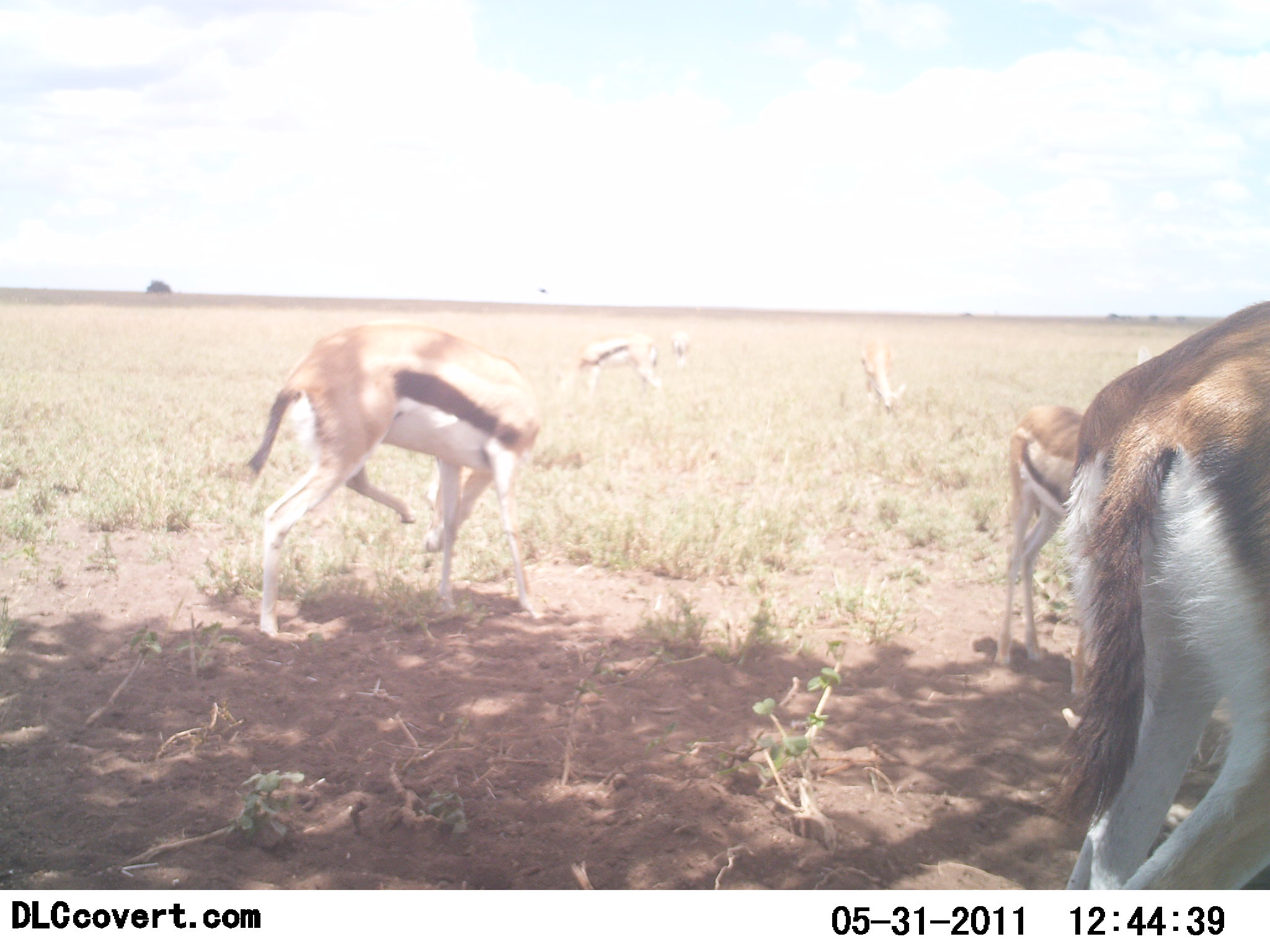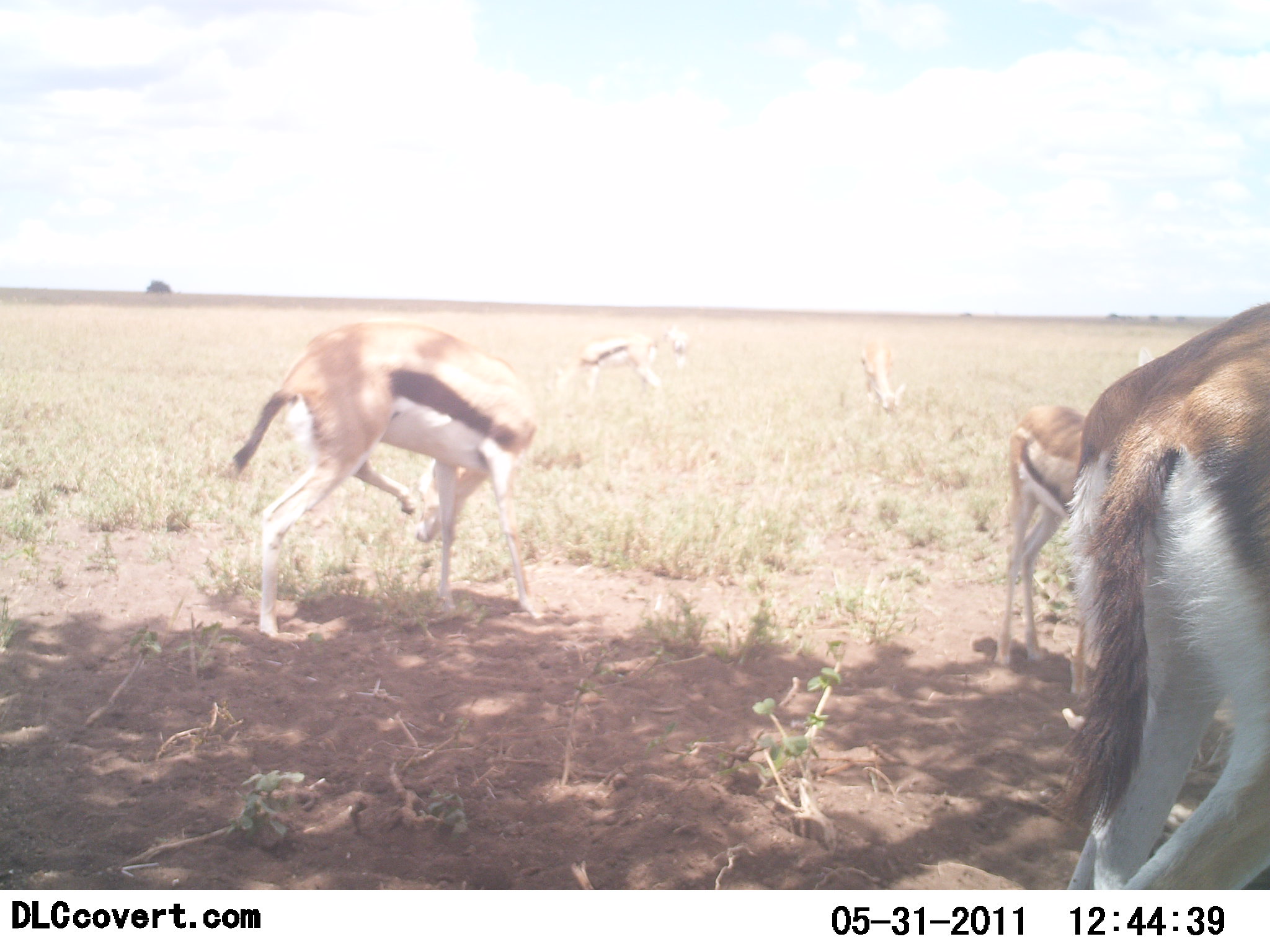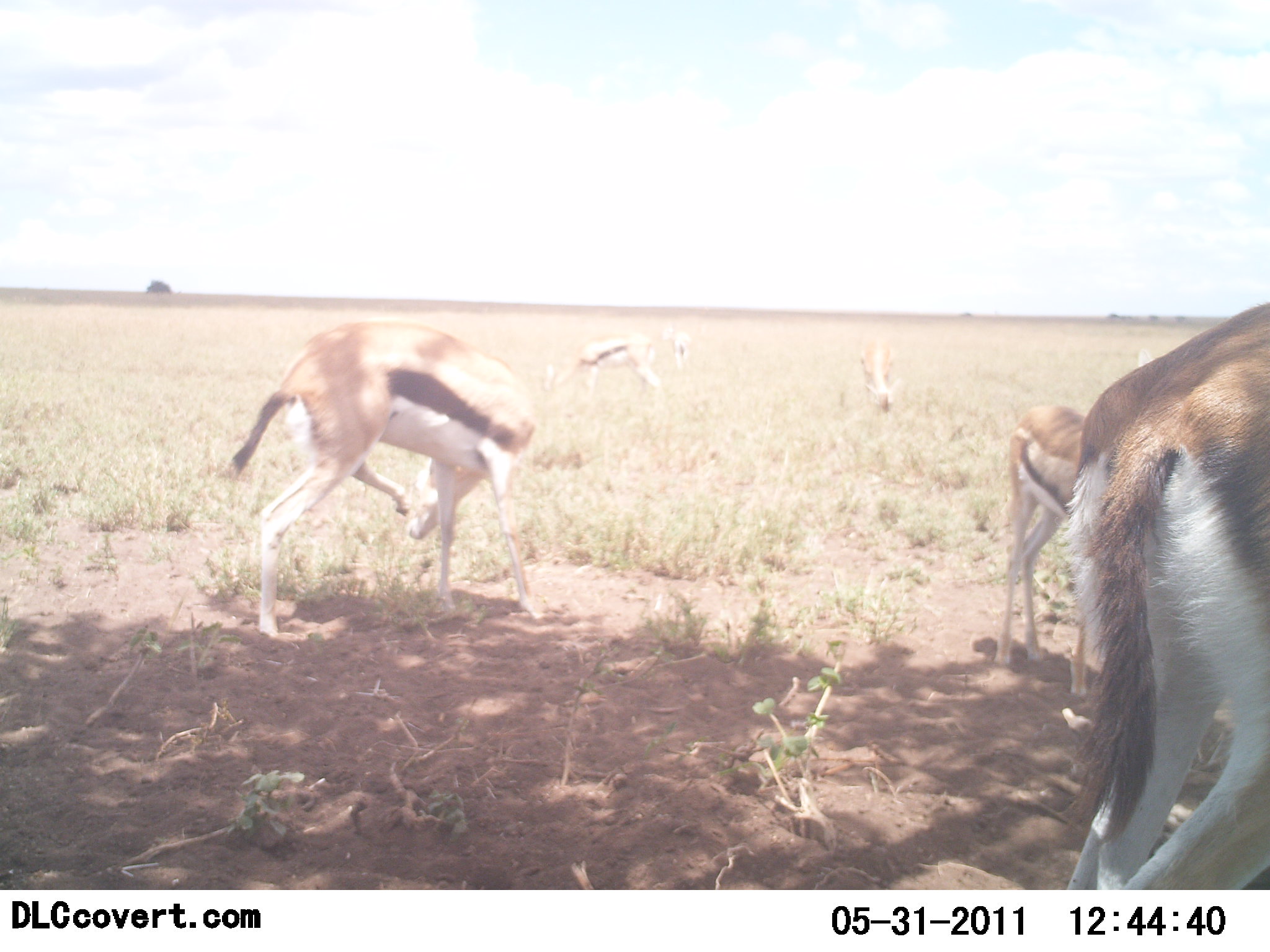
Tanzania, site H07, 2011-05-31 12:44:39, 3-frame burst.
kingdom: Animalia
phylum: Chordata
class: Mammalia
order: Artiodactyla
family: Bovidae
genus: Eudorcas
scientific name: Eudorcas thomsonii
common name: thomson's gazelle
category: gazellethomsons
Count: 5.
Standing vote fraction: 60%.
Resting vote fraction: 0%.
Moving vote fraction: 20%.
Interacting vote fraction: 0%.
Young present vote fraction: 20%.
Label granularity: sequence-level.